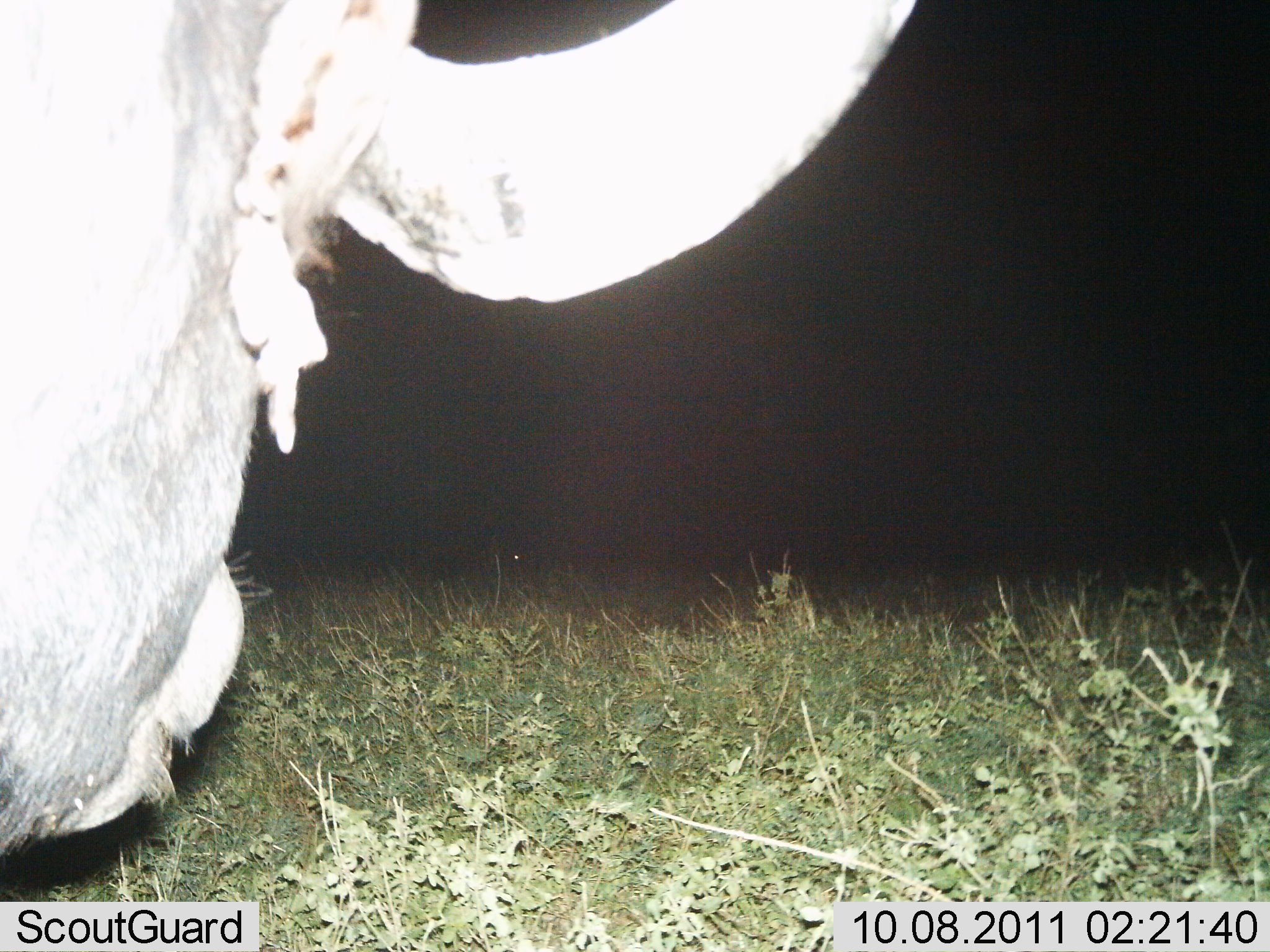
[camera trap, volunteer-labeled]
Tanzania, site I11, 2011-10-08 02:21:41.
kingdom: Animalia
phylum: Chordata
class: Mammalia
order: Artiodactyla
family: Bovidae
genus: Syncerus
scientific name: Syncerus caffer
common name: cape buffalo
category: buffalo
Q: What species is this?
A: Buffalo (cape buffalo) (Syncerus caffer).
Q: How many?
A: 1.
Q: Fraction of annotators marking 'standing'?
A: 86%.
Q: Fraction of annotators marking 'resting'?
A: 0%.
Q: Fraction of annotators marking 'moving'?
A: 14%.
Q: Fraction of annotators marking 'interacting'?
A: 0%.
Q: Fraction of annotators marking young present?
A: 0%.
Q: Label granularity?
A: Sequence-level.